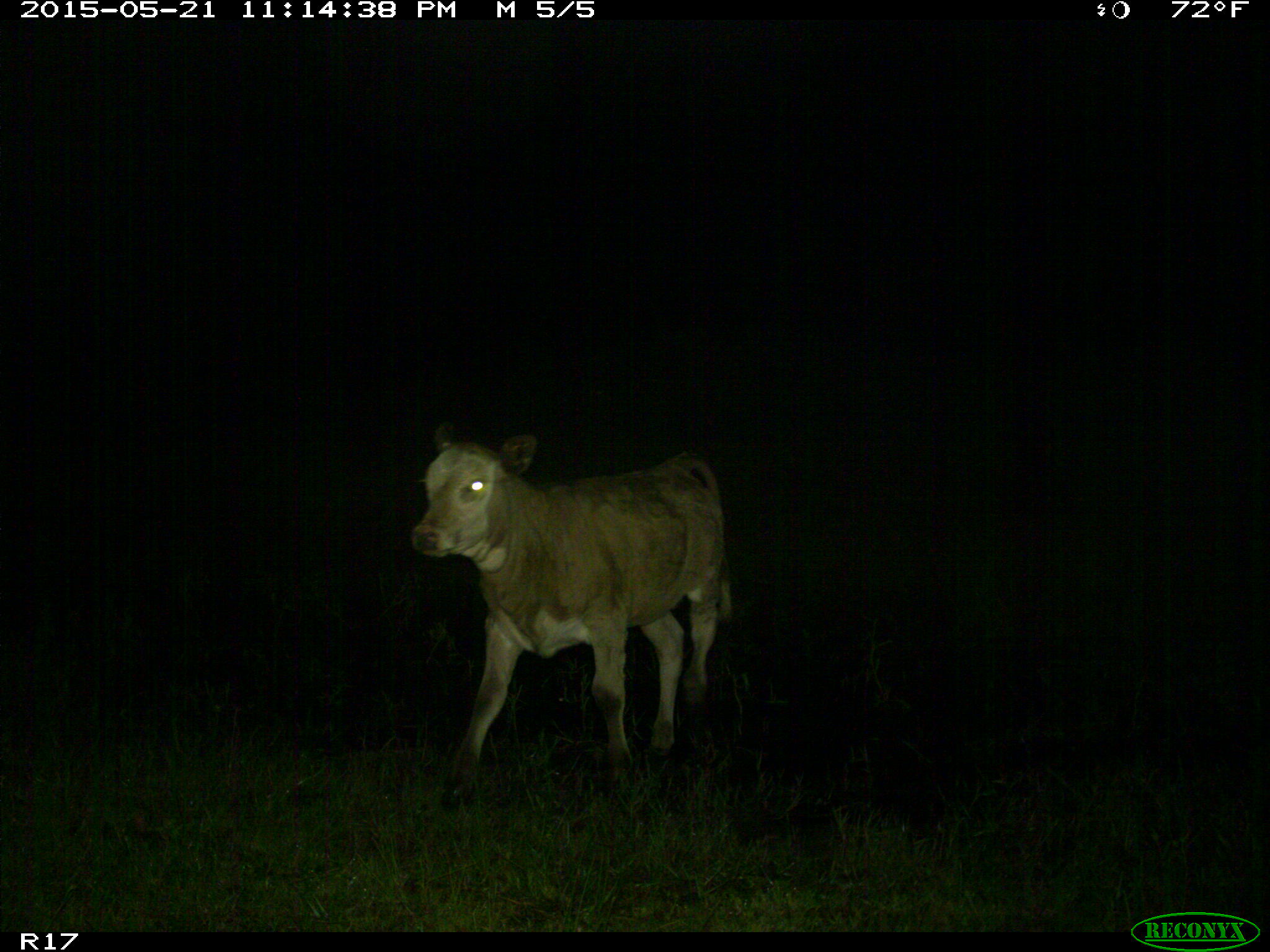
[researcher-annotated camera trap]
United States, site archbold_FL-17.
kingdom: Animalia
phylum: Chordata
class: Mammalia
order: Artiodactyla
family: Bovidae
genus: Bos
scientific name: Bos taurus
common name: domestic cow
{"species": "Bos taurus (domestic cow)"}